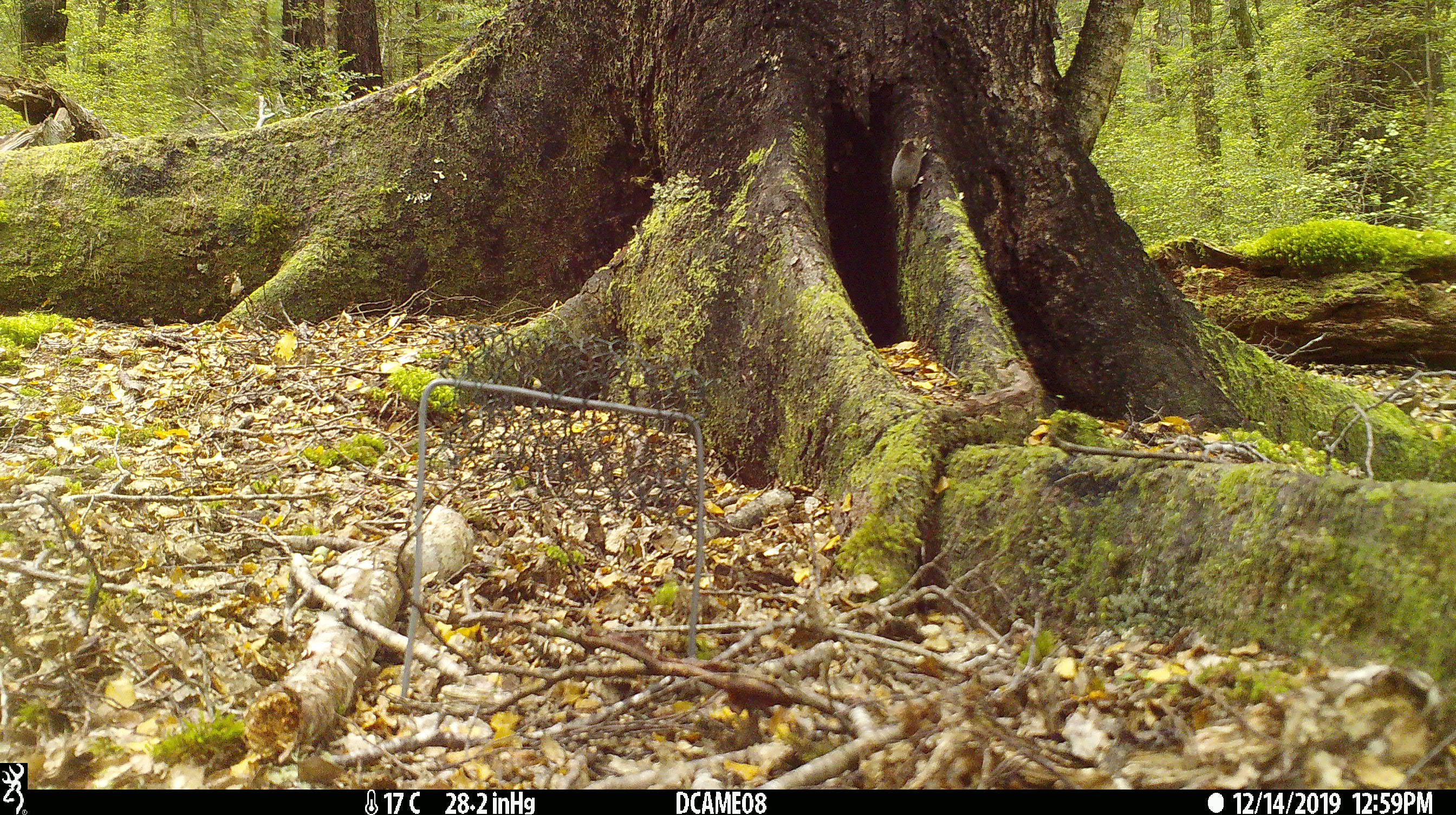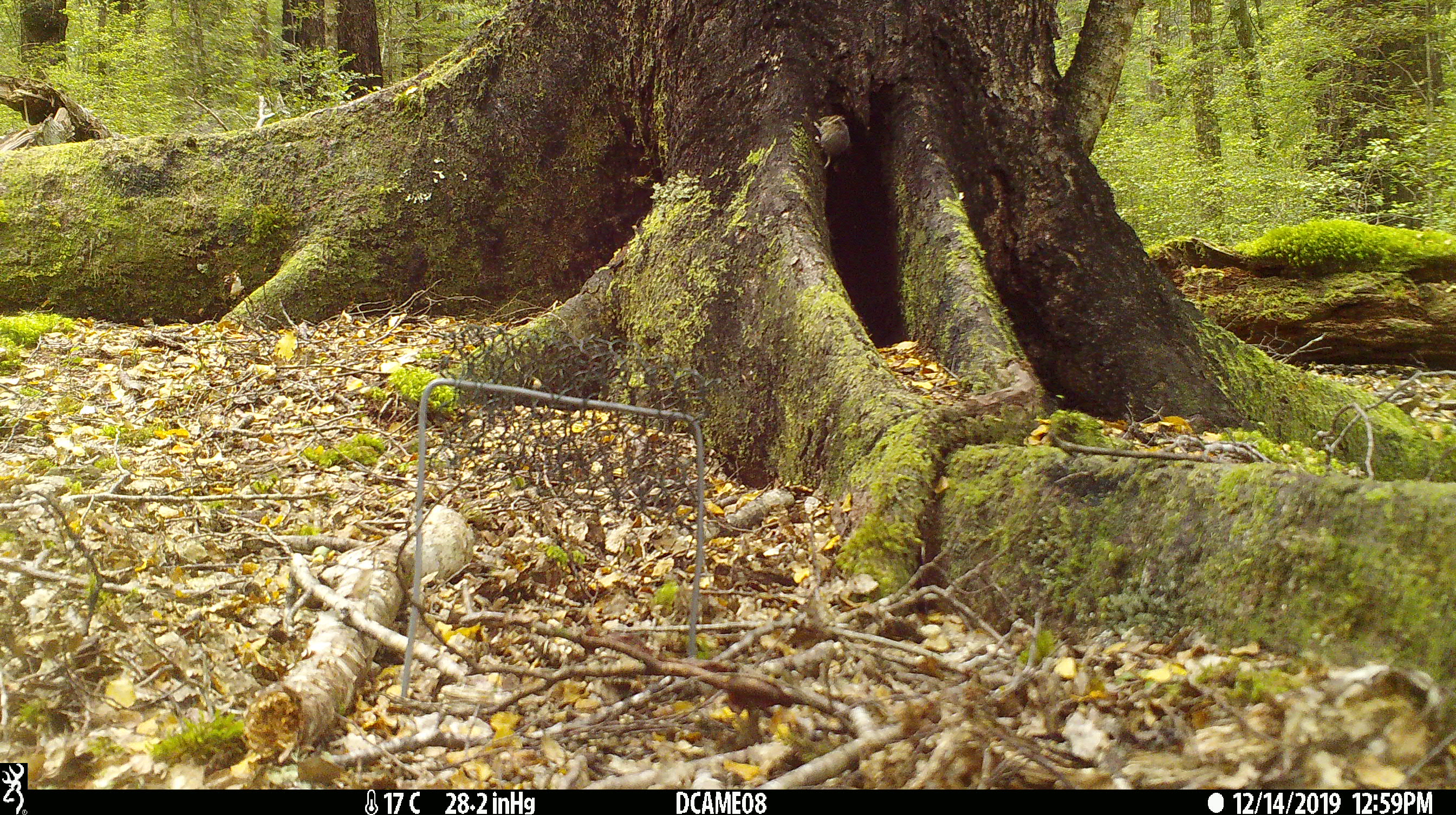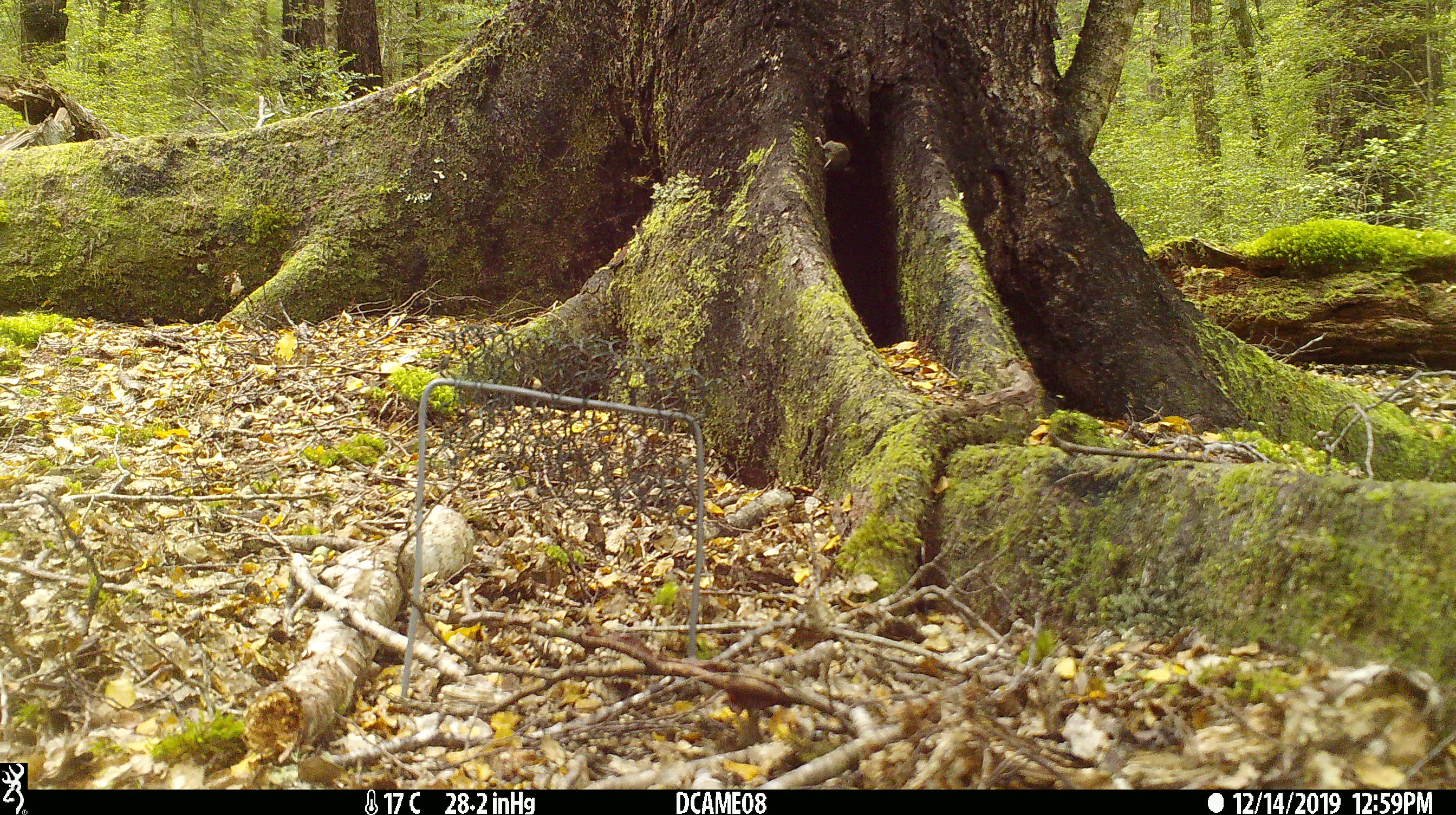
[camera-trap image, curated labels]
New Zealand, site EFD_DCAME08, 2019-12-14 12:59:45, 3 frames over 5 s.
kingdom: Animalia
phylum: Chordata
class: Mammalia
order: Rodentia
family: Muridae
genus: Mus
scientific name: Mus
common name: mouse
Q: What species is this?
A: Mouse (Mus).